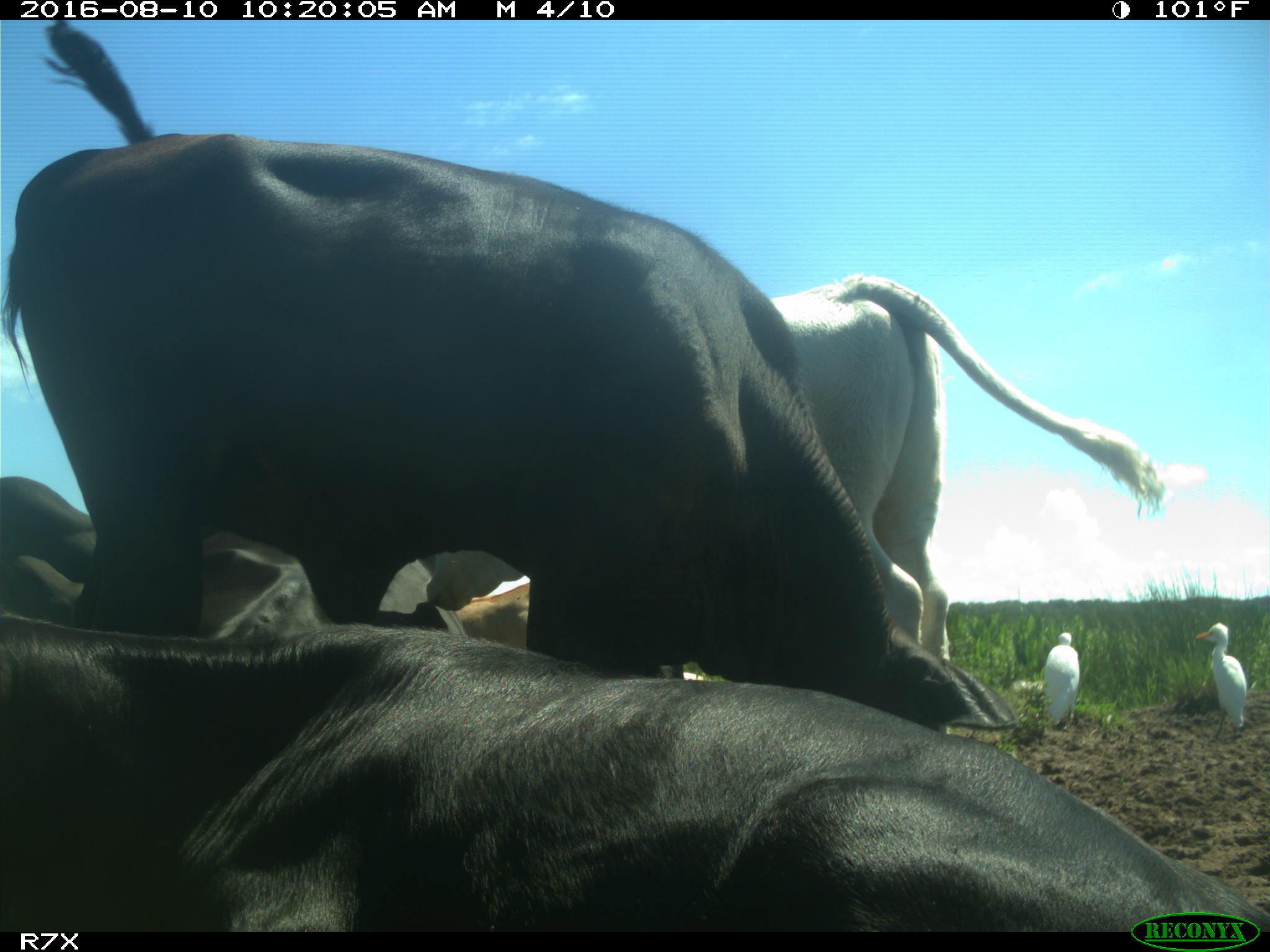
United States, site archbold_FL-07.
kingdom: Animalia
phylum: Chordata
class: Mammalia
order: Artiodactyla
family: Bovidae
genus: Bos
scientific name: Bos taurus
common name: domestic cow